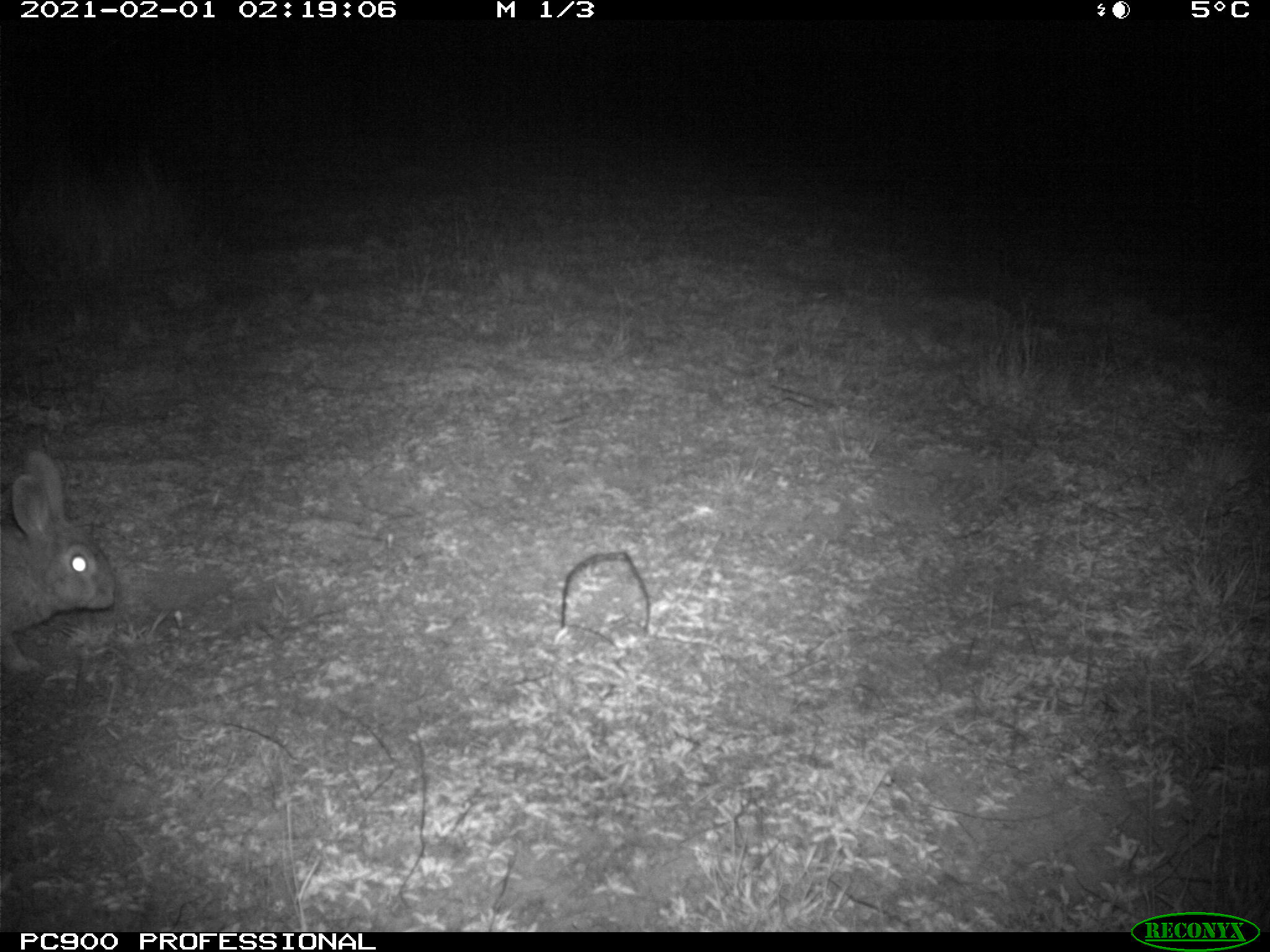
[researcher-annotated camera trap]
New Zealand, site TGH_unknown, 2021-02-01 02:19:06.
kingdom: Animalia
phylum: Chordata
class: Mammalia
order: Lagomorpha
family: Leporidae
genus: Oryctolagus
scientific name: Oryctolagus cuniculus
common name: european rabbit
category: rabbit